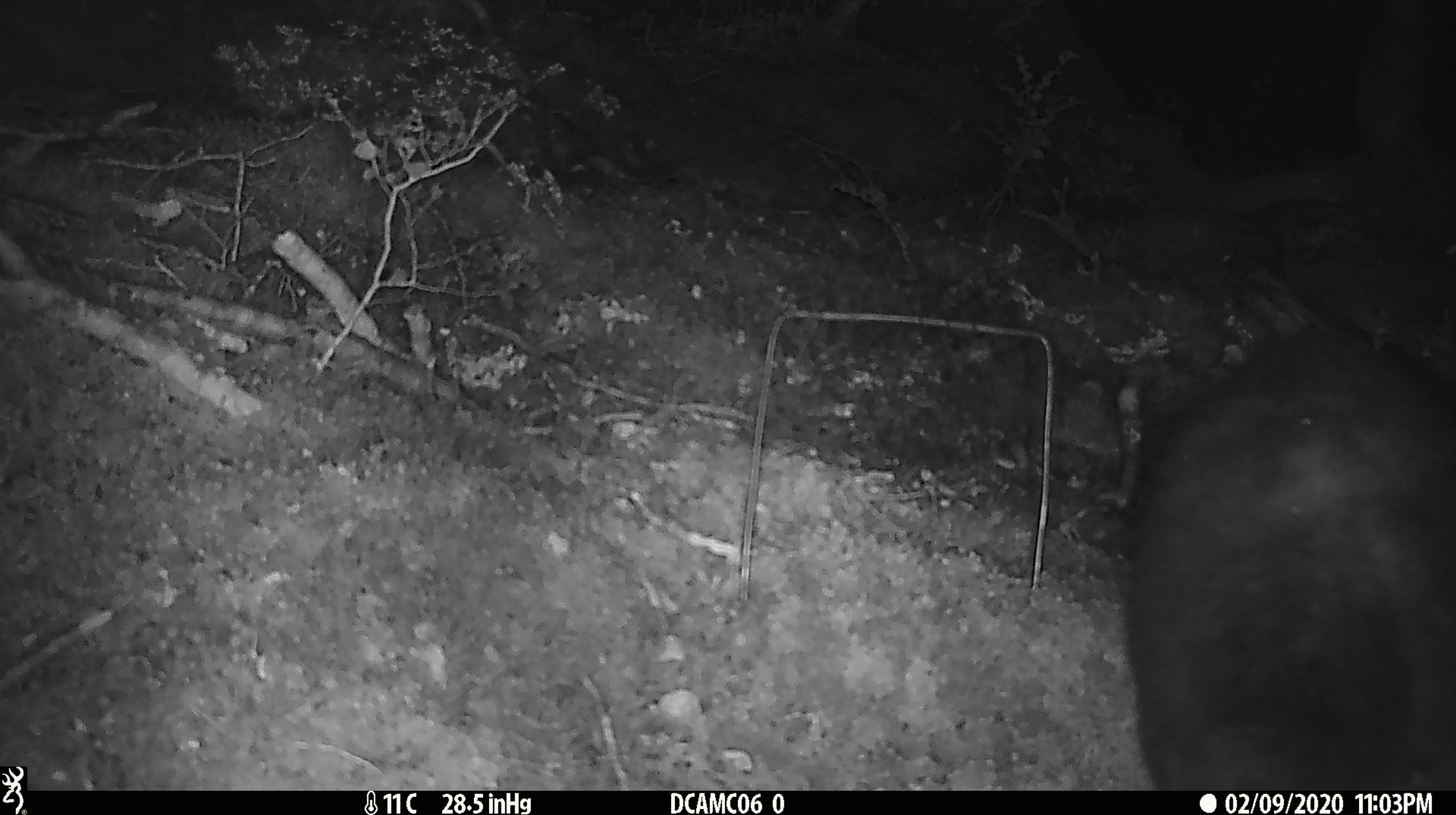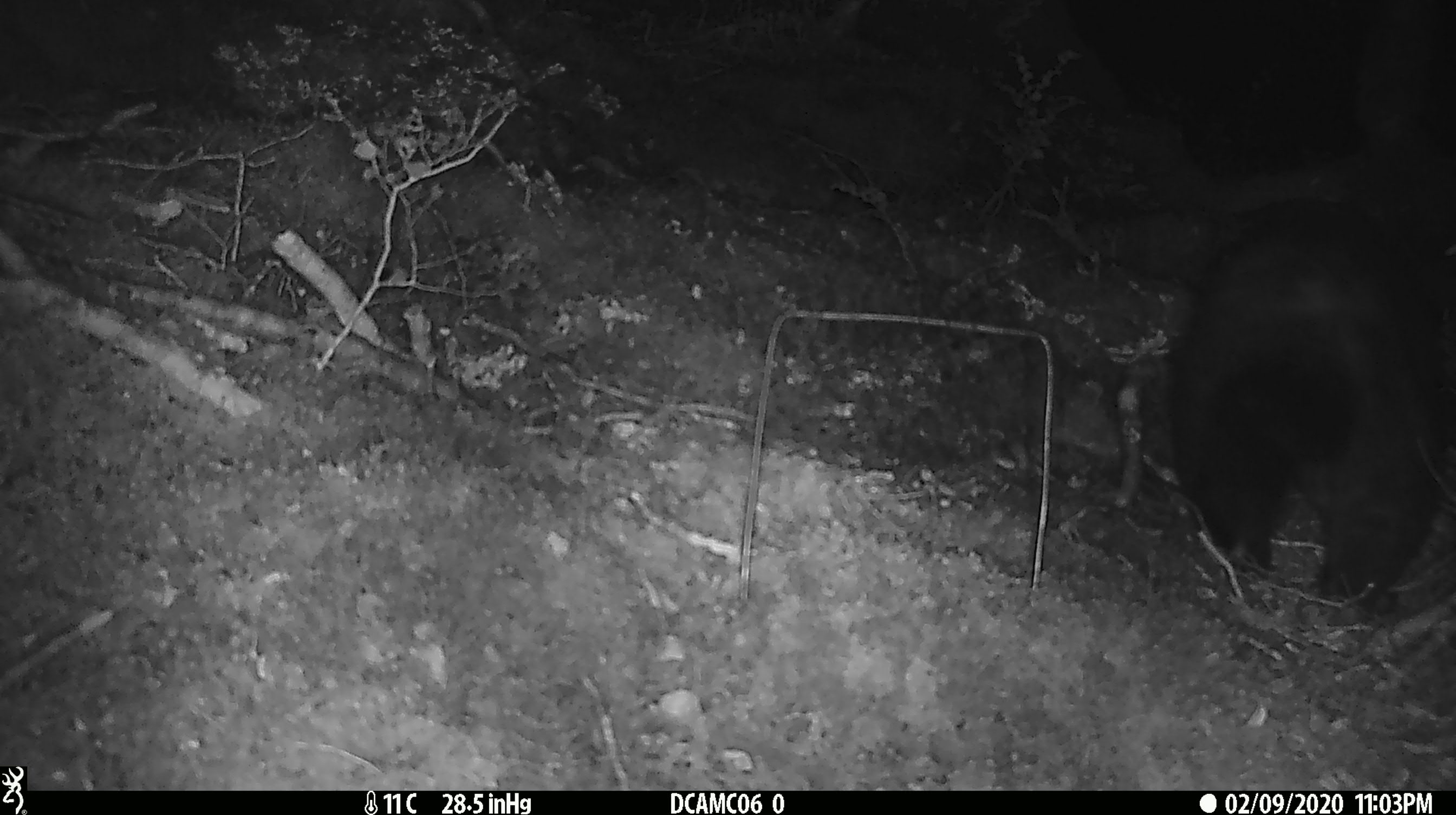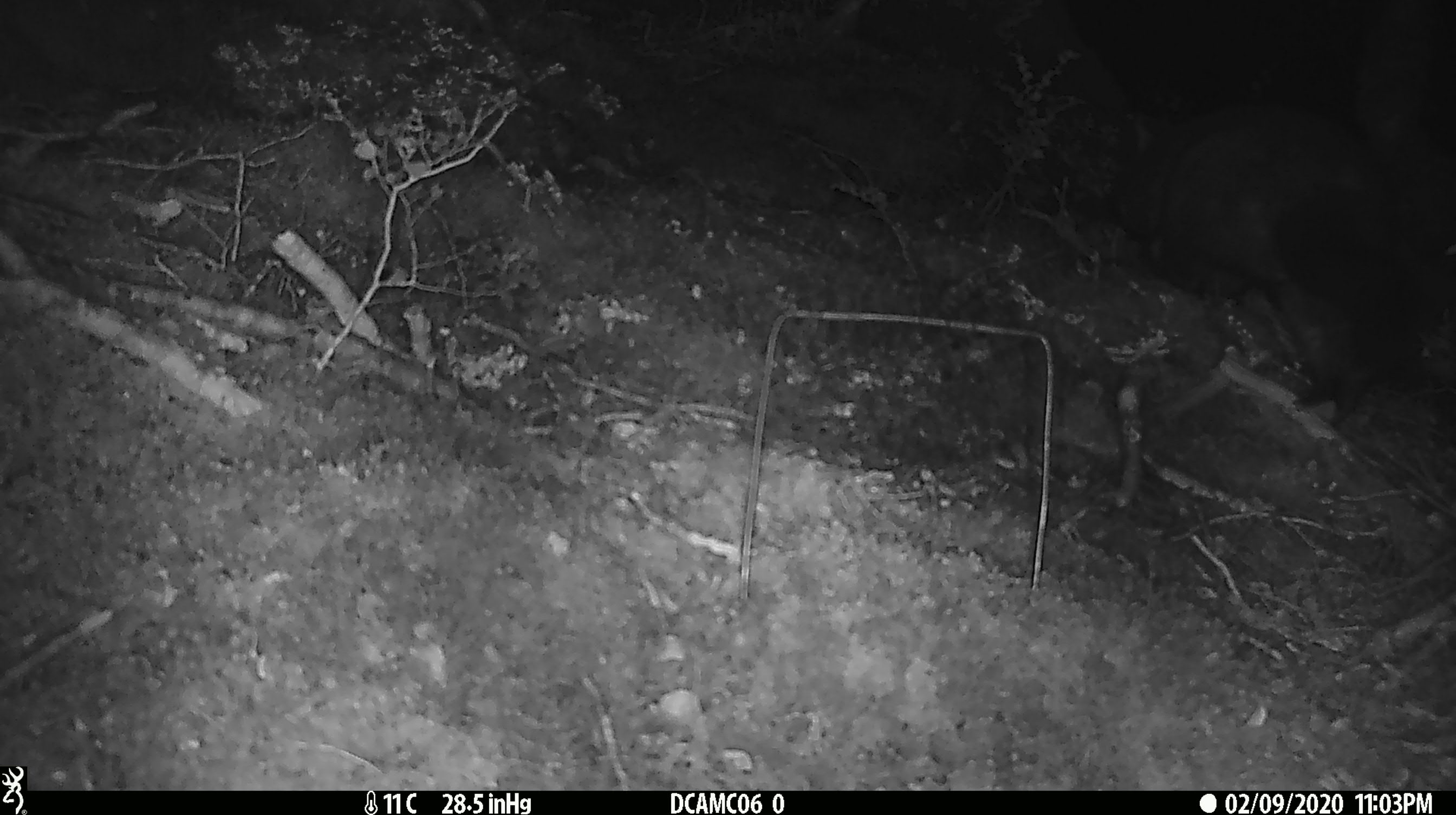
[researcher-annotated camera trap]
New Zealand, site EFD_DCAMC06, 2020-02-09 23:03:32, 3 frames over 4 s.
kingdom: Animalia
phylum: Chordata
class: Mammalia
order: Diprotodontia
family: Phalangeridae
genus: Trichosurus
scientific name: Trichosurus vulpecula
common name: common brushtail possum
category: possum